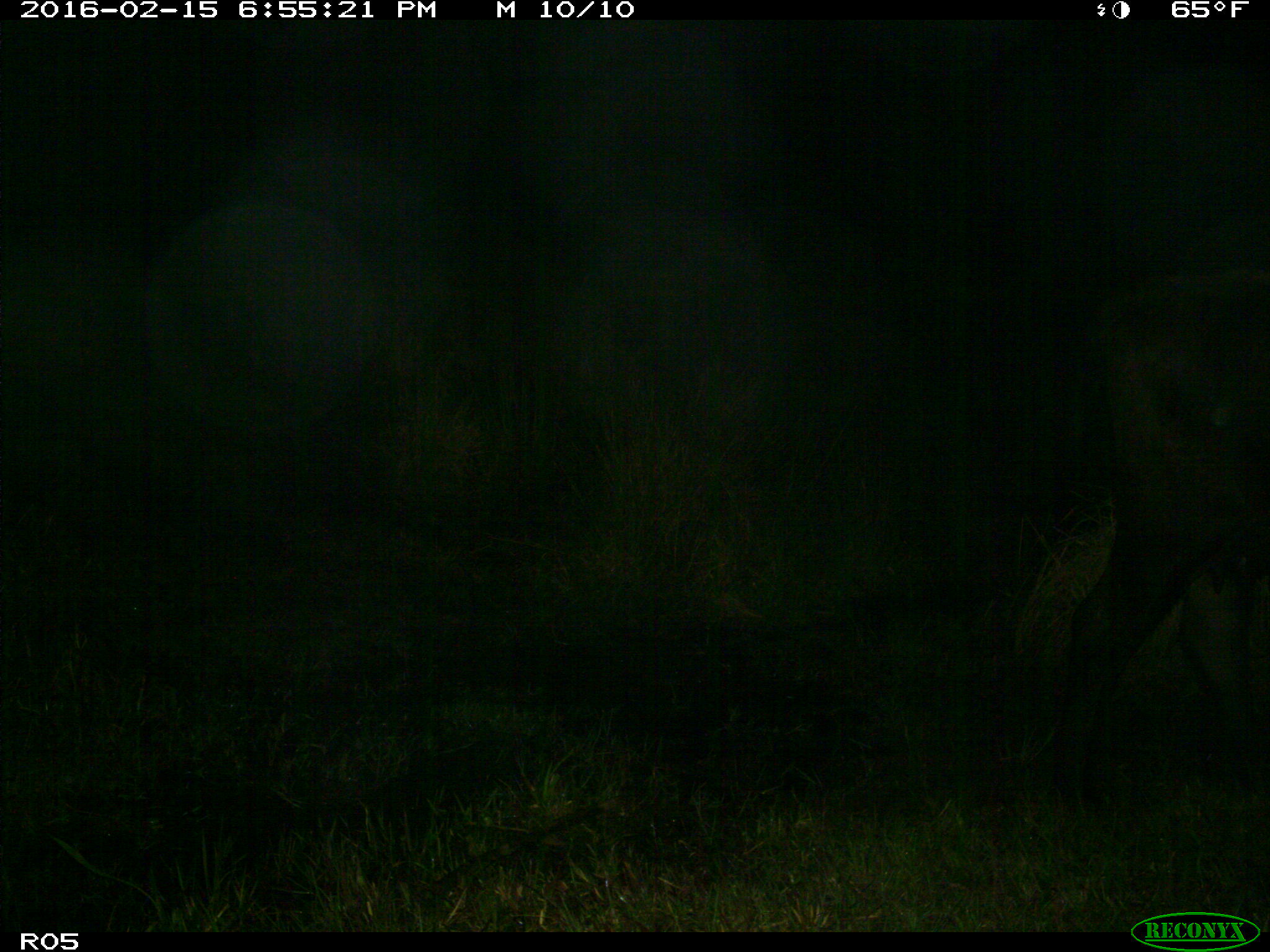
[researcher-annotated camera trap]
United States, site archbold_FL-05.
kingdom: Animalia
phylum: Chordata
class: Mammalia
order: Artiodactyla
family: Bovidae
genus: Bos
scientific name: Bos taurus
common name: domestic cow